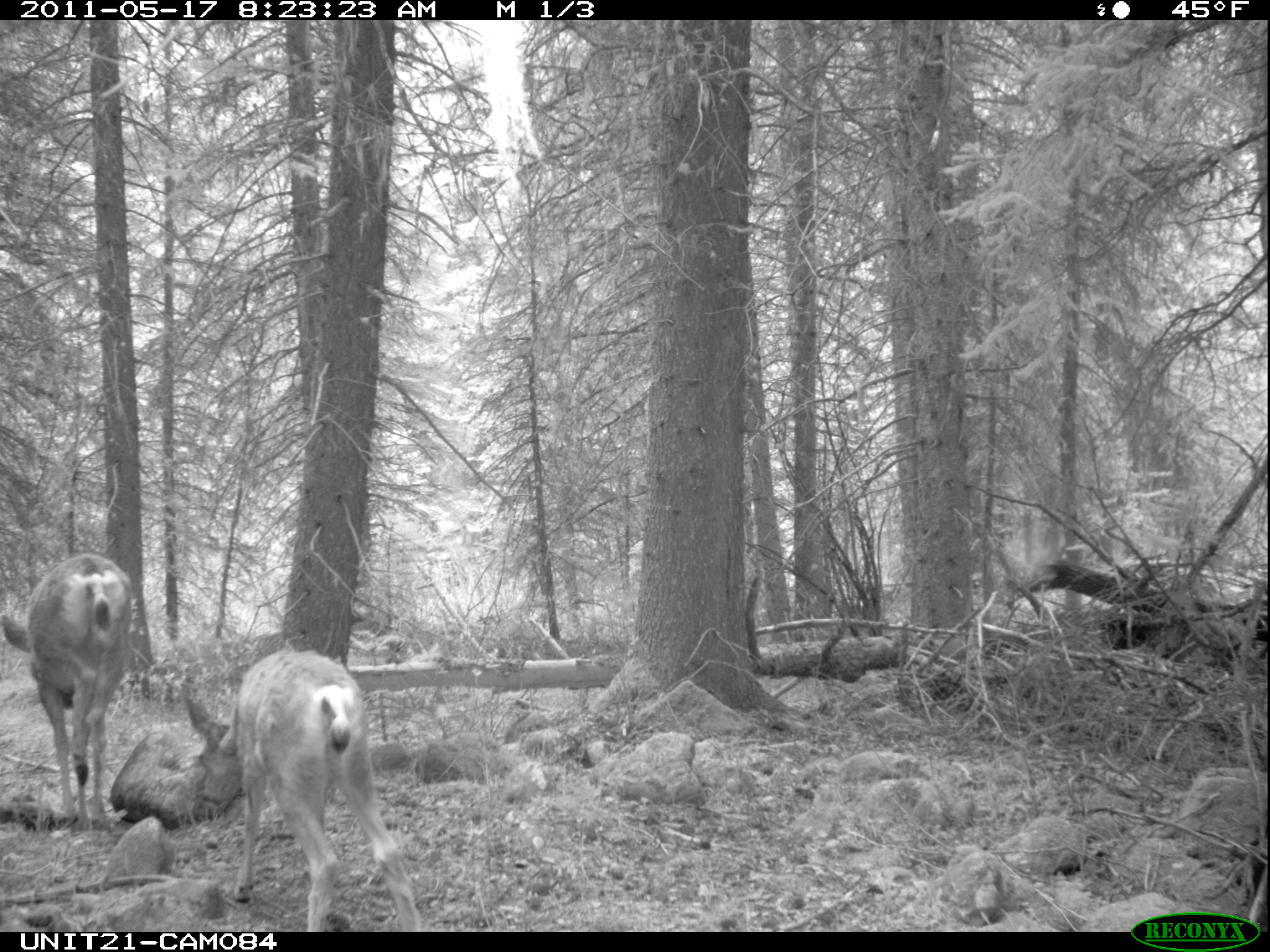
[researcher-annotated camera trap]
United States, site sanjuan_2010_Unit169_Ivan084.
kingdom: Animalia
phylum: Chordata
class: Mammalia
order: Artiodactyla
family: Cervidae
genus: Odocoileus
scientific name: Odocoileus hemionus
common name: mule deer